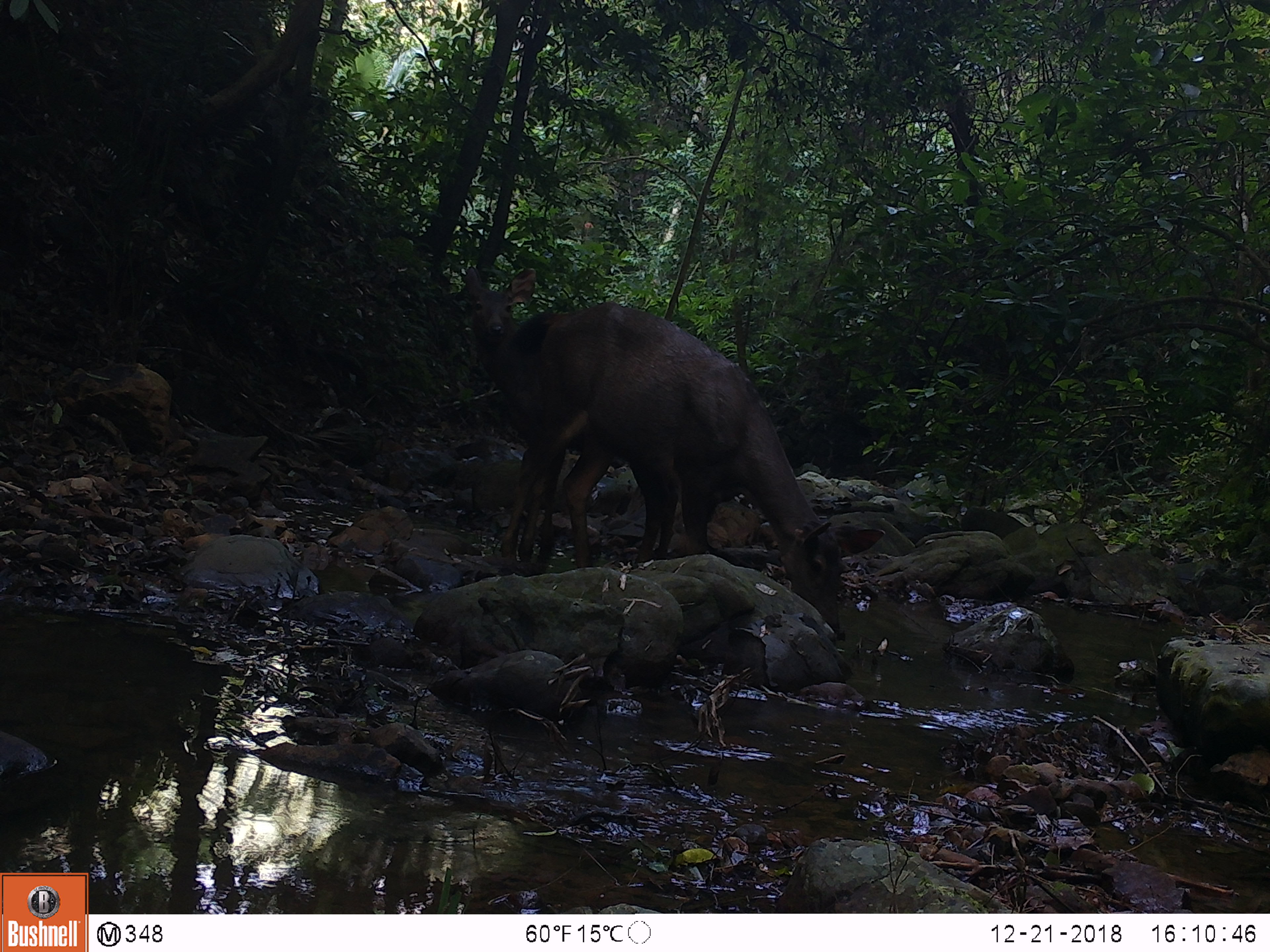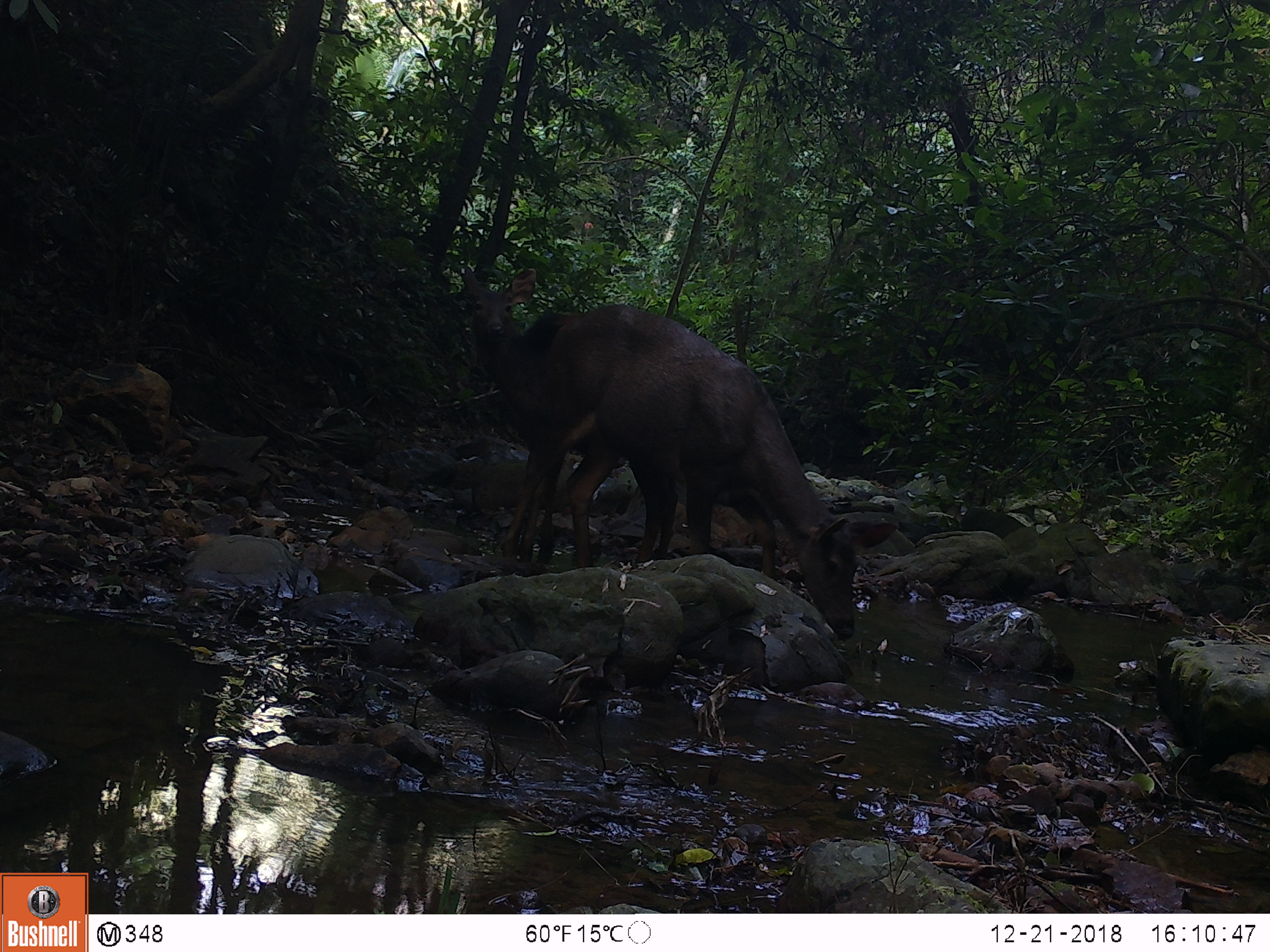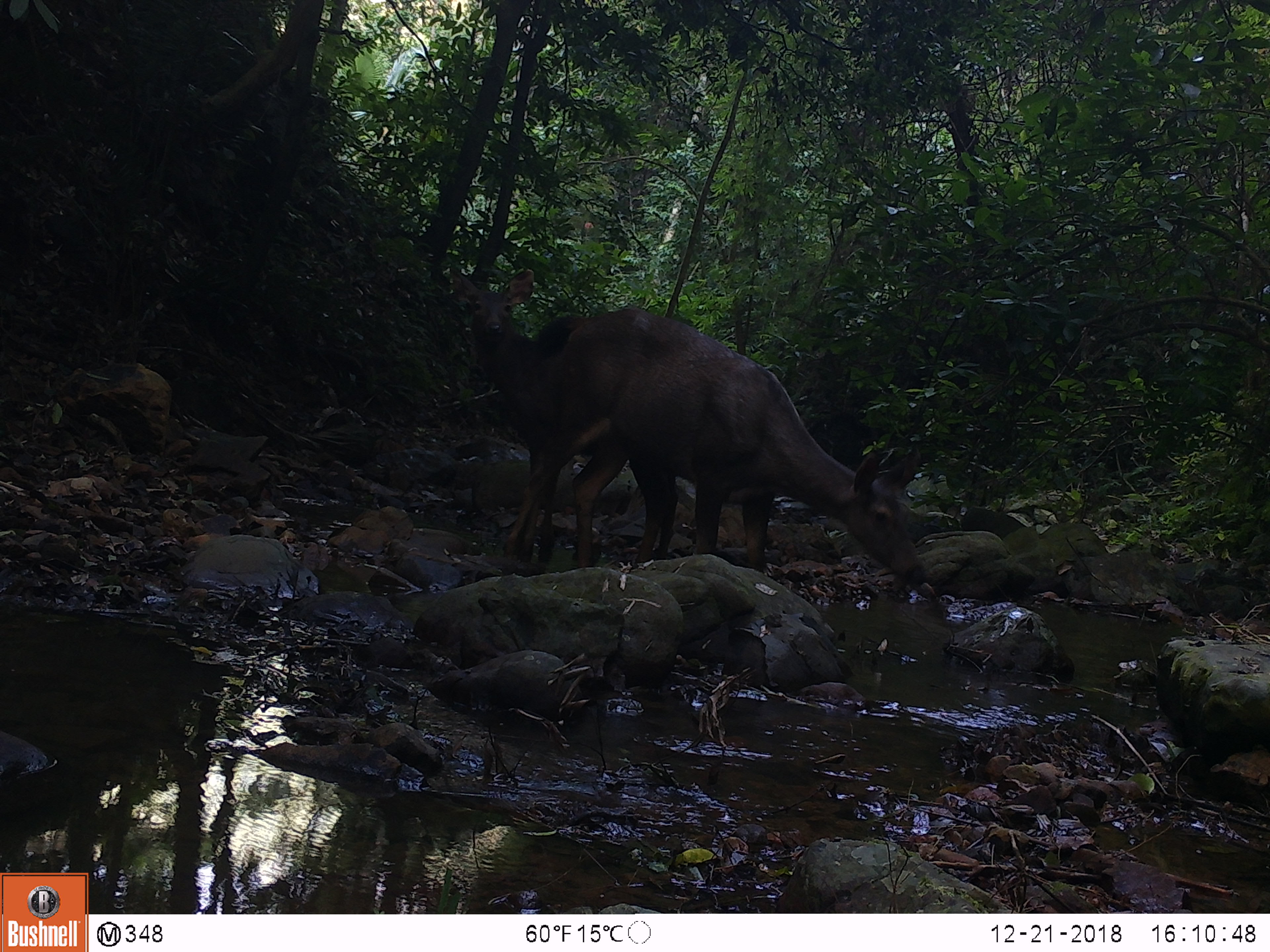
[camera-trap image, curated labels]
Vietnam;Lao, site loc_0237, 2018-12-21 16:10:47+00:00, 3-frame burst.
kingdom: Animalia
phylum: Chordata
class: Mammalia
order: Artiodactyla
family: Cervidae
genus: Rusa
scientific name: Rusa unicolor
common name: sambar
Sambar (Rusa unicolor). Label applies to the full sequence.